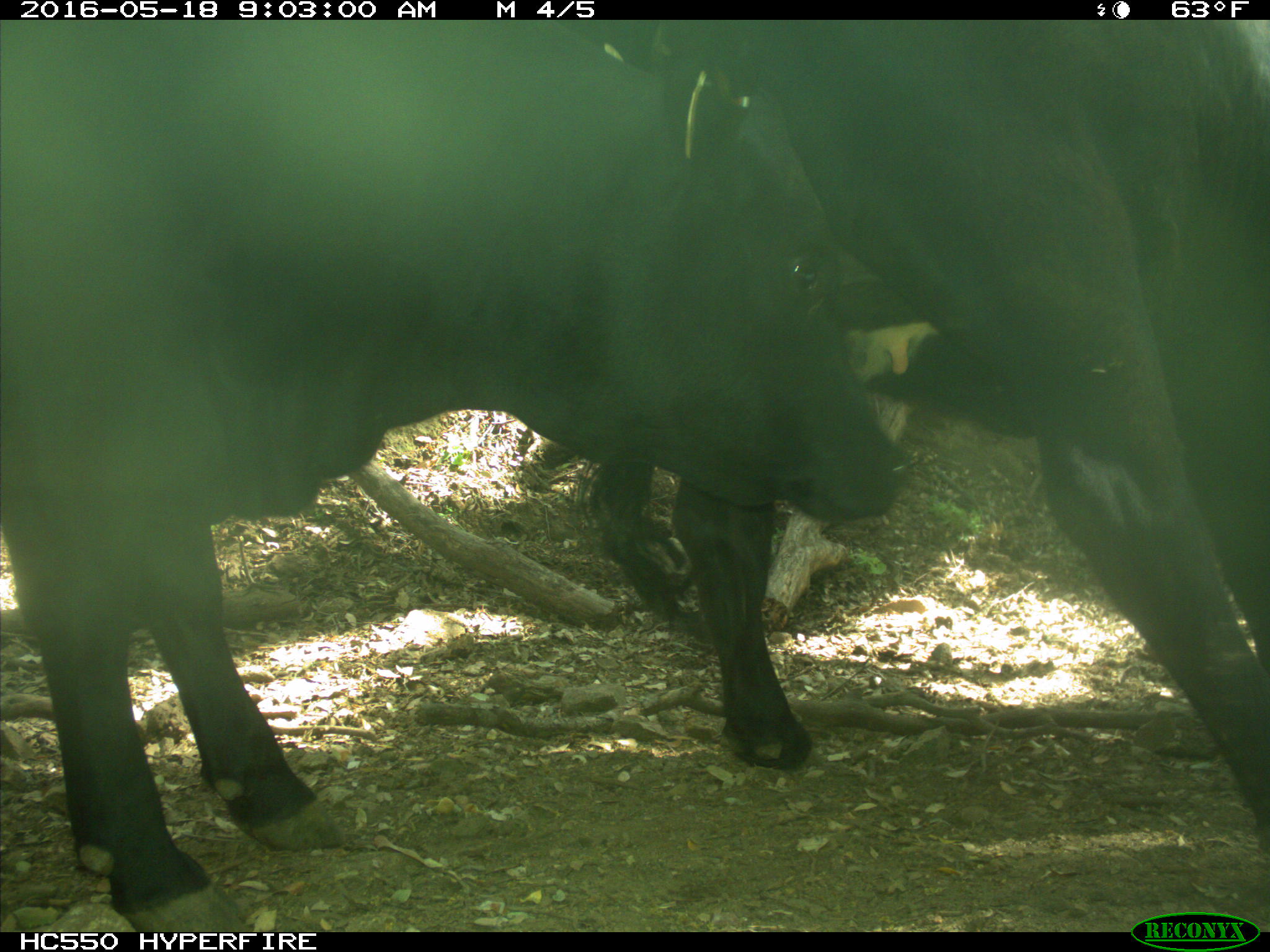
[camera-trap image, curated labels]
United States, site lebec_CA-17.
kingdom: Animalia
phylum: Chordata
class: Mammalia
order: Artiodactyla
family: Bovidae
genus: Bos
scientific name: Bos taurus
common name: domestic cow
Bos taurus (domestic cow).